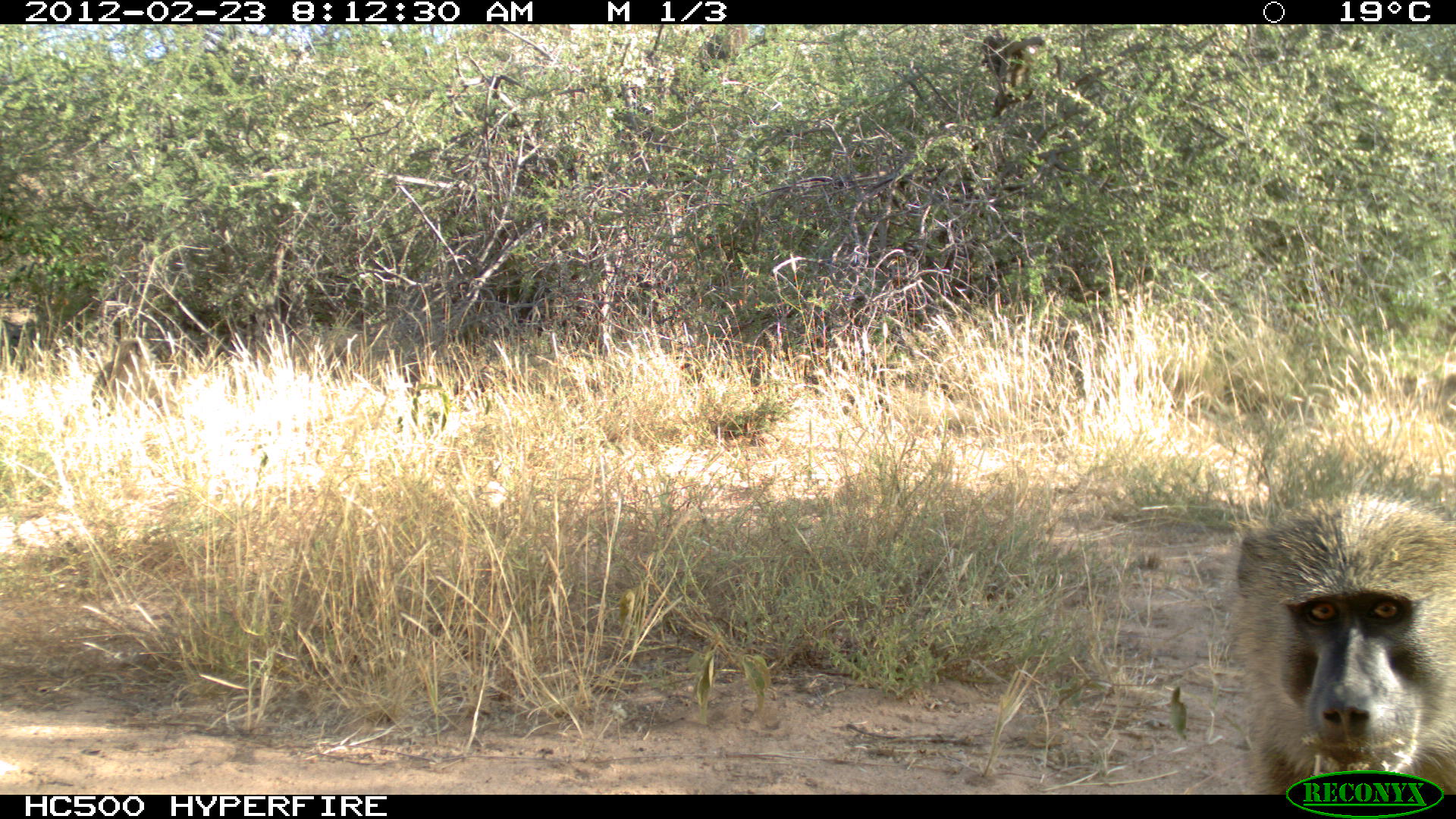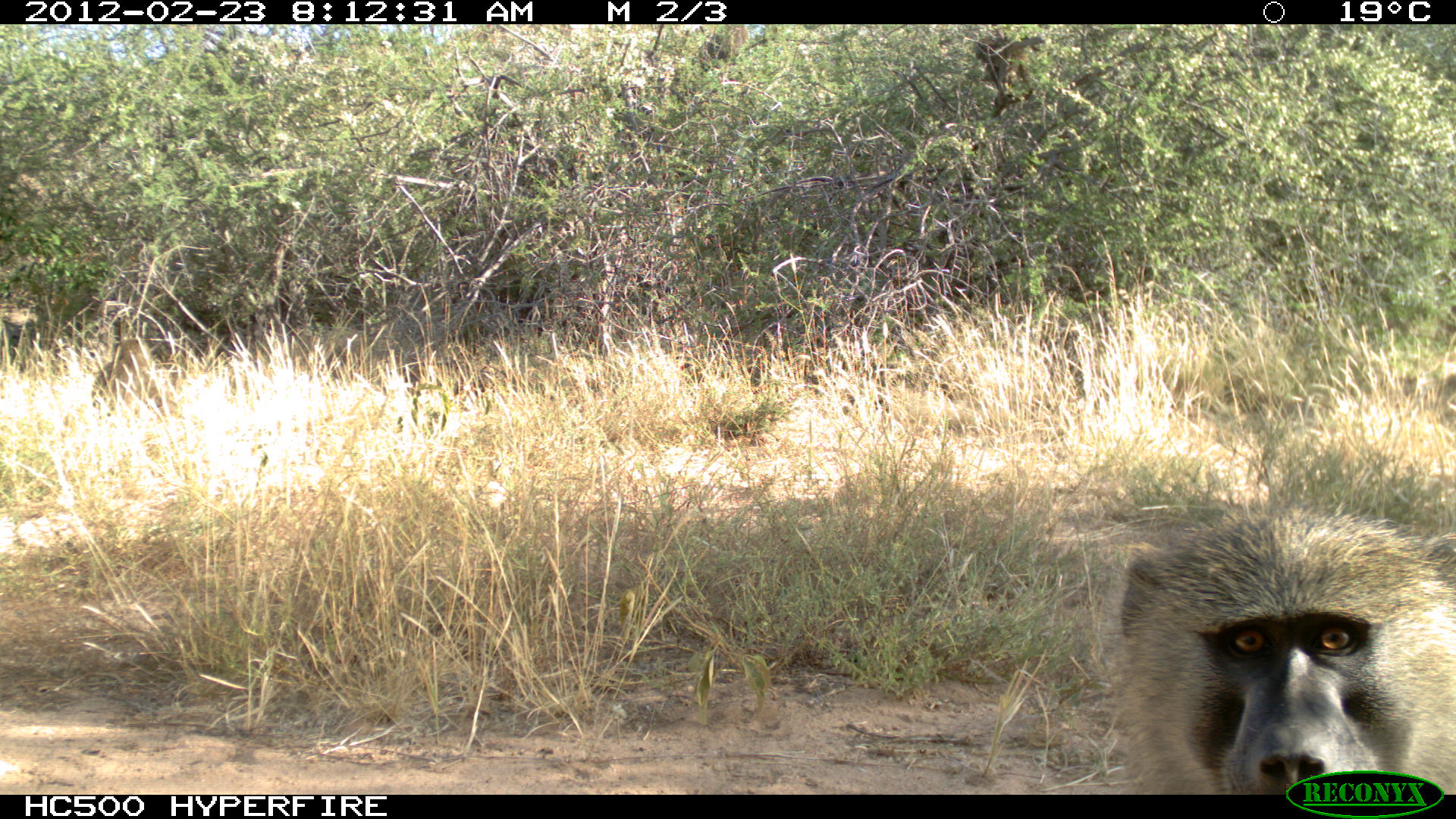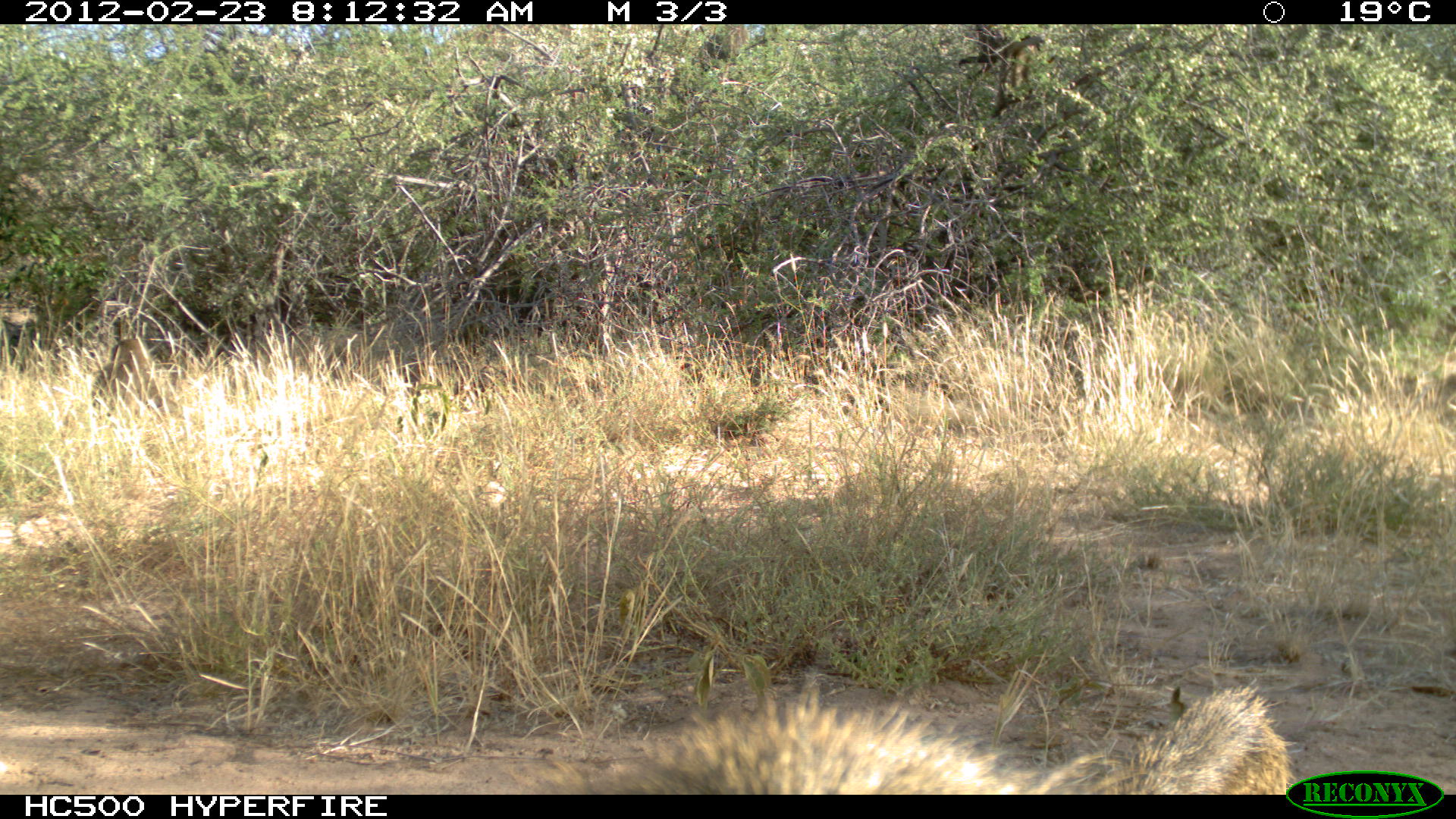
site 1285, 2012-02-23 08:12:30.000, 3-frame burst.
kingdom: Animalia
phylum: Chordata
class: Mammalia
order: Primates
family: Cercopithecidae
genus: Papio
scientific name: Papio anubis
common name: olive baboon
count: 2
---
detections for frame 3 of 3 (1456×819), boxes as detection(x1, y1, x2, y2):
papio anubis: detection(513, 674, 1302, 794)